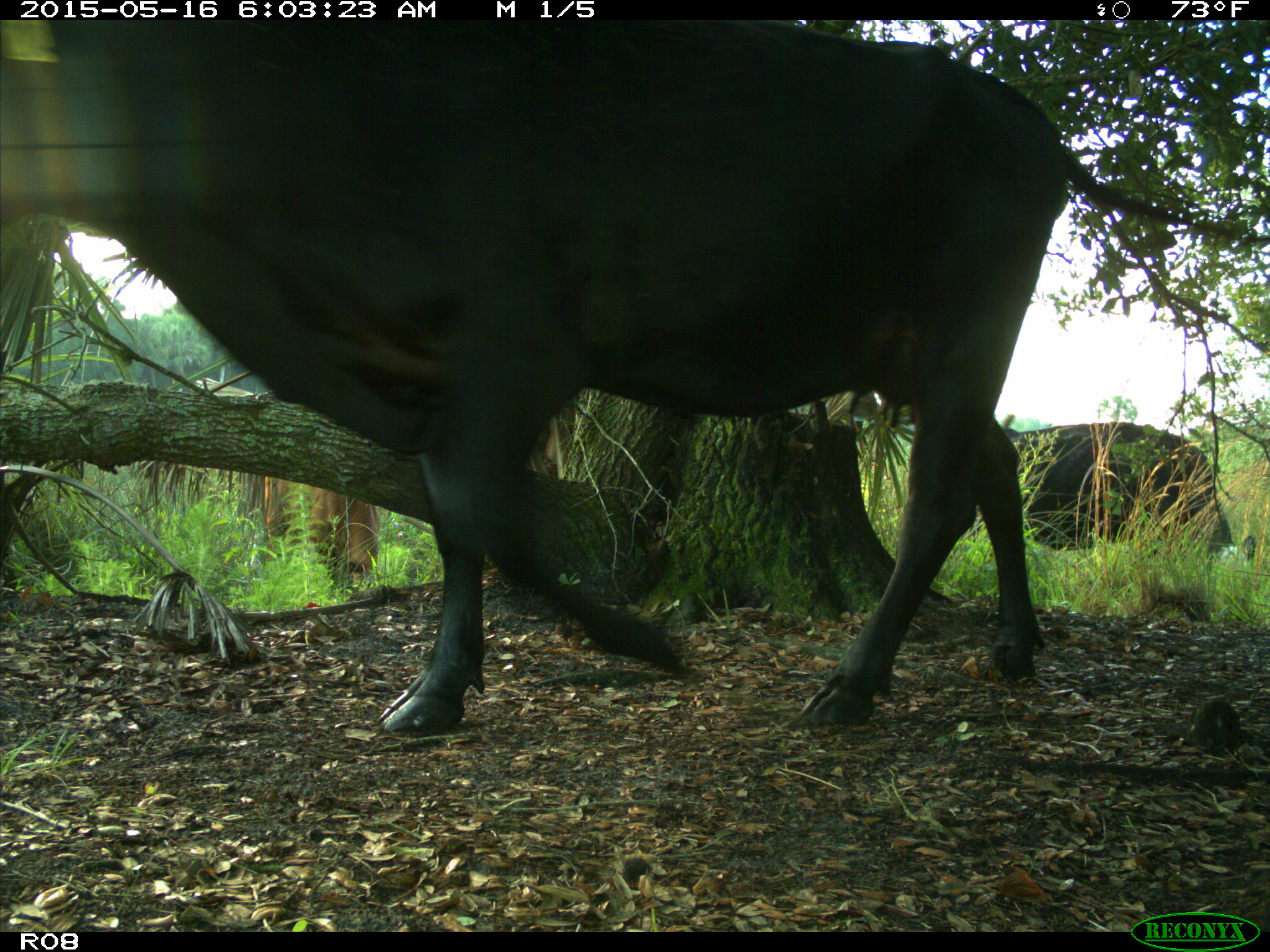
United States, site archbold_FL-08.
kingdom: Animalia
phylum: Chordata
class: Mammalia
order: Artiodactyla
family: Bovidae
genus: Bos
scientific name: Bos taurus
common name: domestic cow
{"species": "Bos taurus (domestic cow)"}